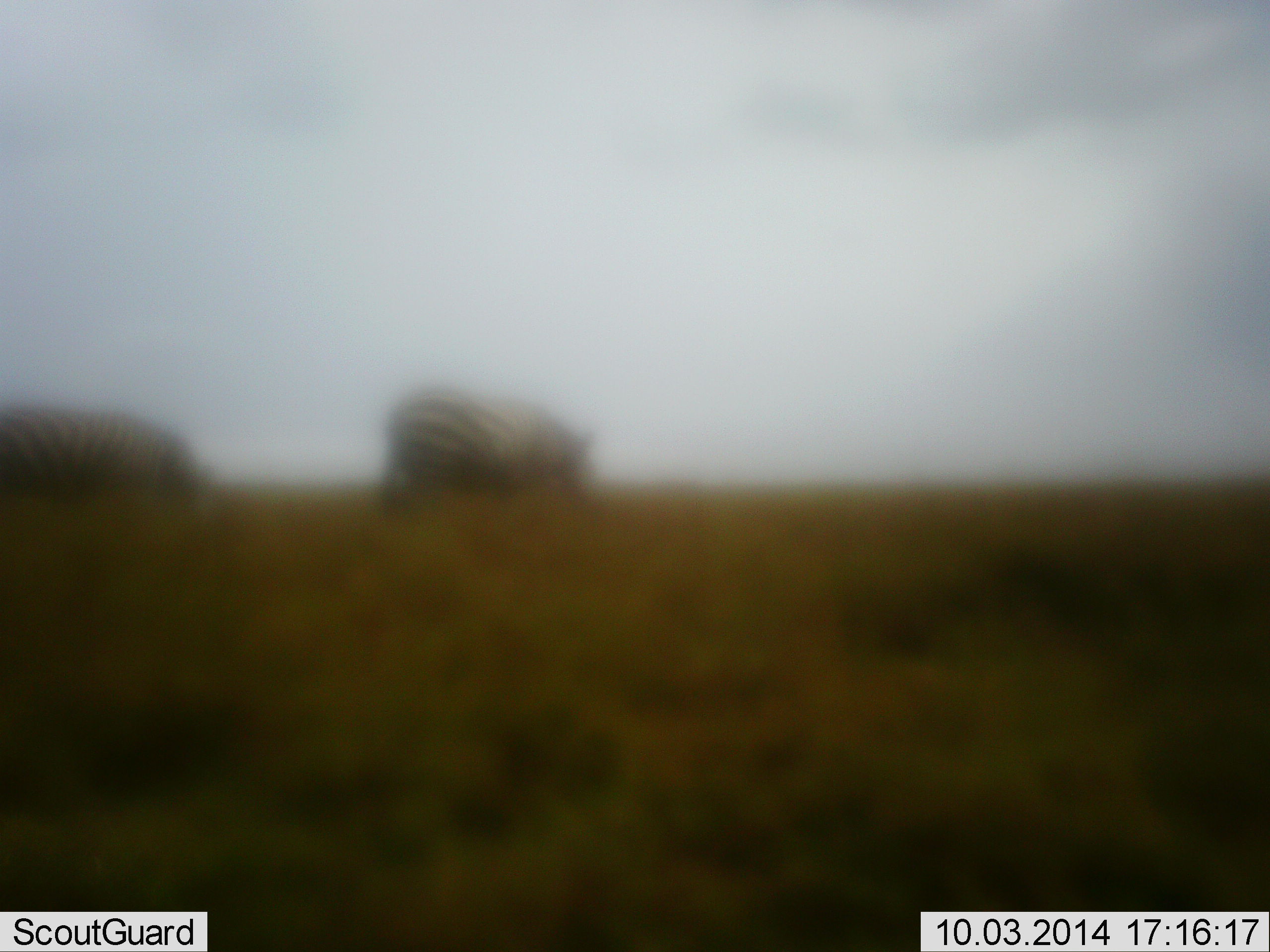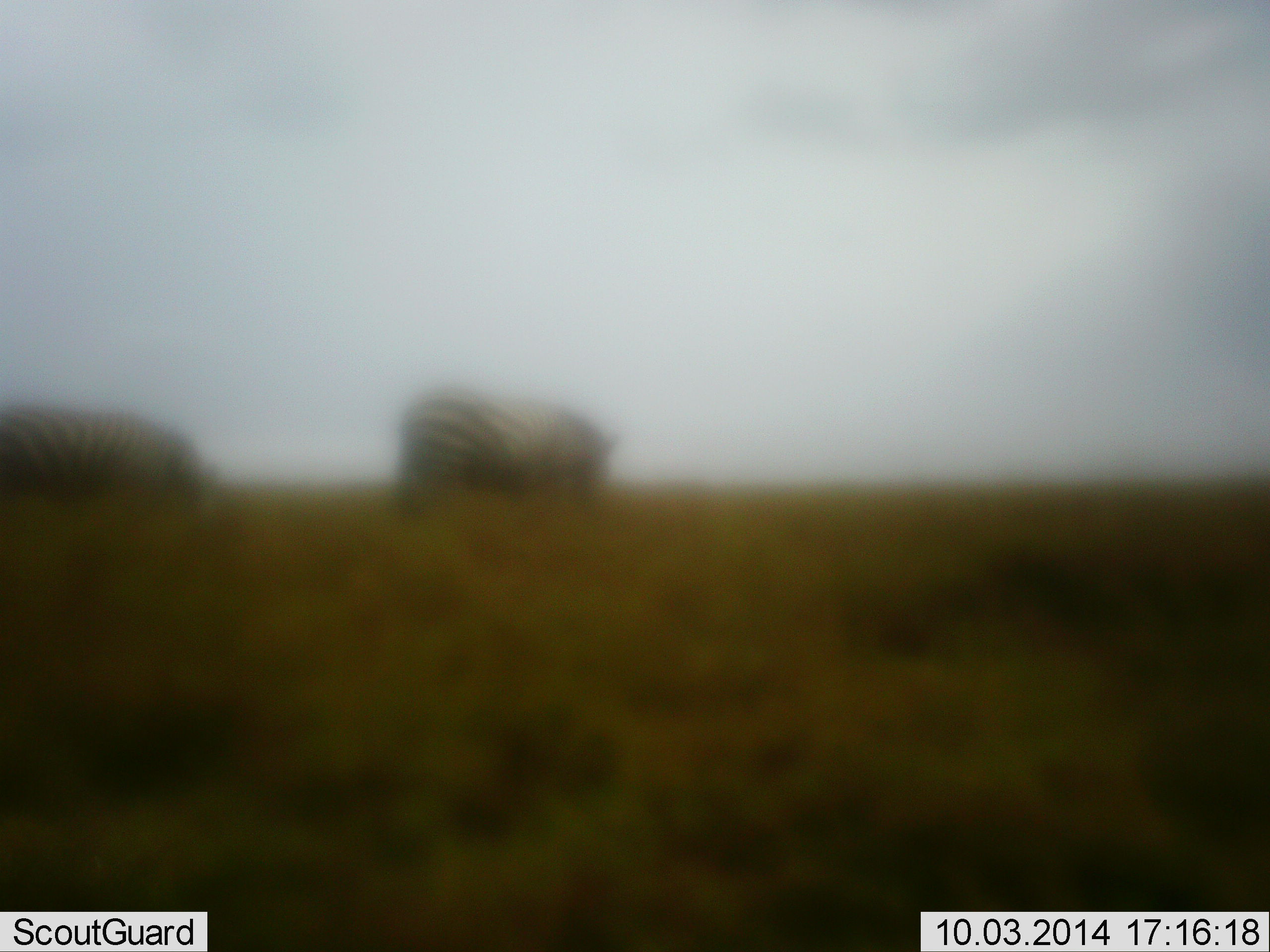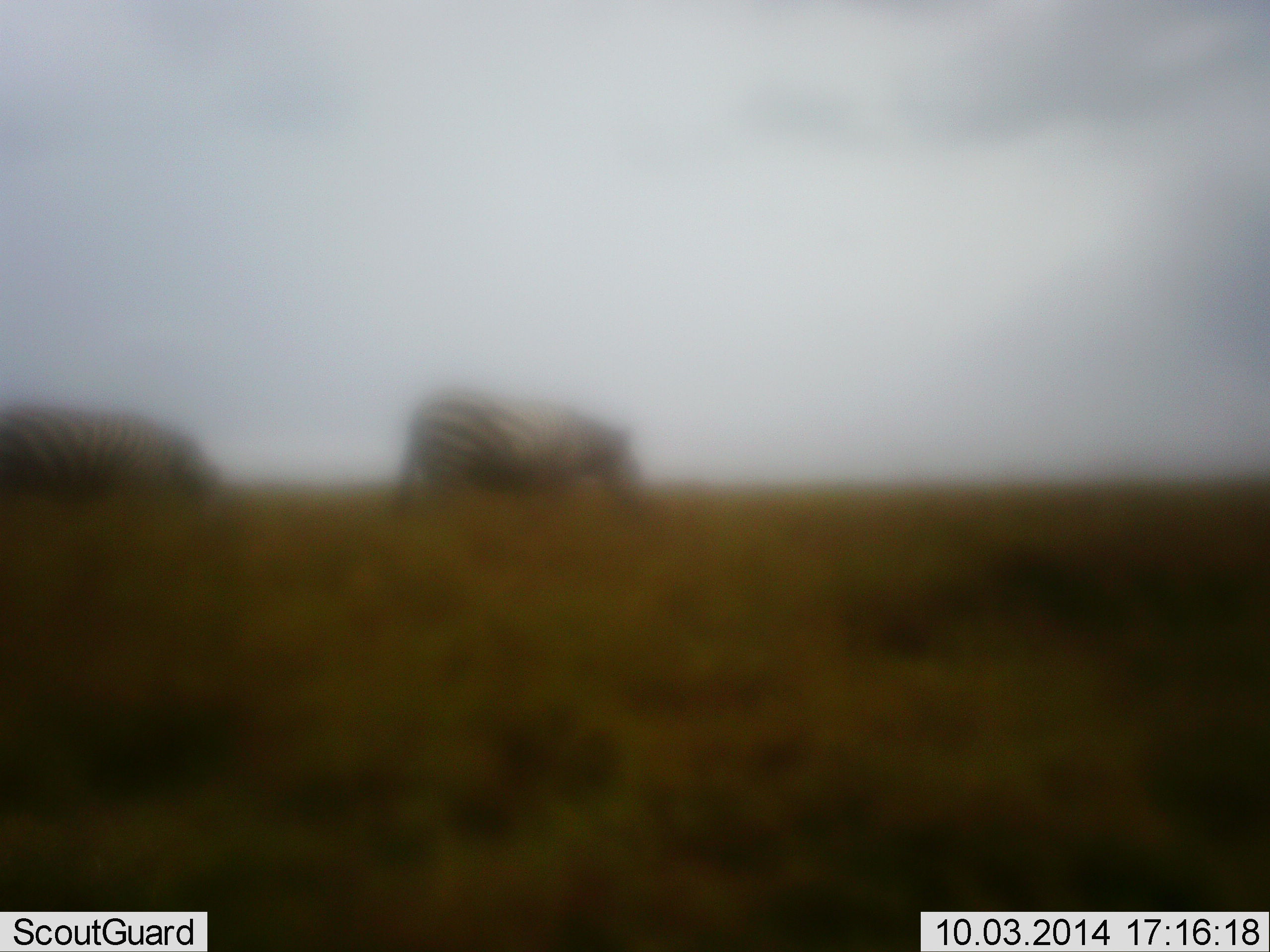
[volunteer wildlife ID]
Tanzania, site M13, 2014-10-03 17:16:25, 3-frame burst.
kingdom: Animalia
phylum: Chordata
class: Mammalia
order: Perissodactyla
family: Equidae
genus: Equus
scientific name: Equus quagga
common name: plains zebra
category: zebra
Zebra (plains zebra) (Equus quagga), count 2. Behavior (volunteer vote fractions): standing 20%, resting 0%, moving 20%, interacting 0%. Young present (vote fraction): 0%. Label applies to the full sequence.